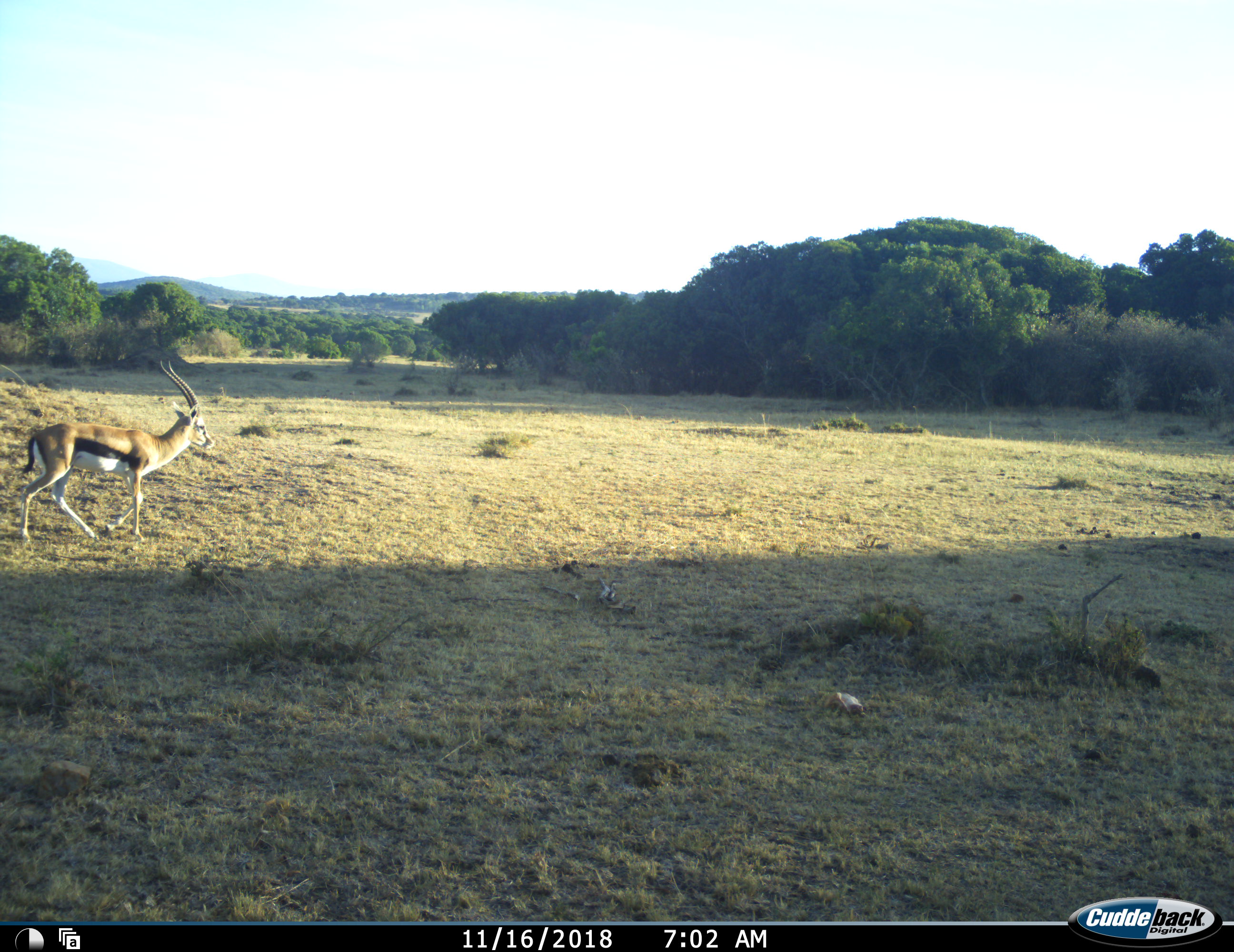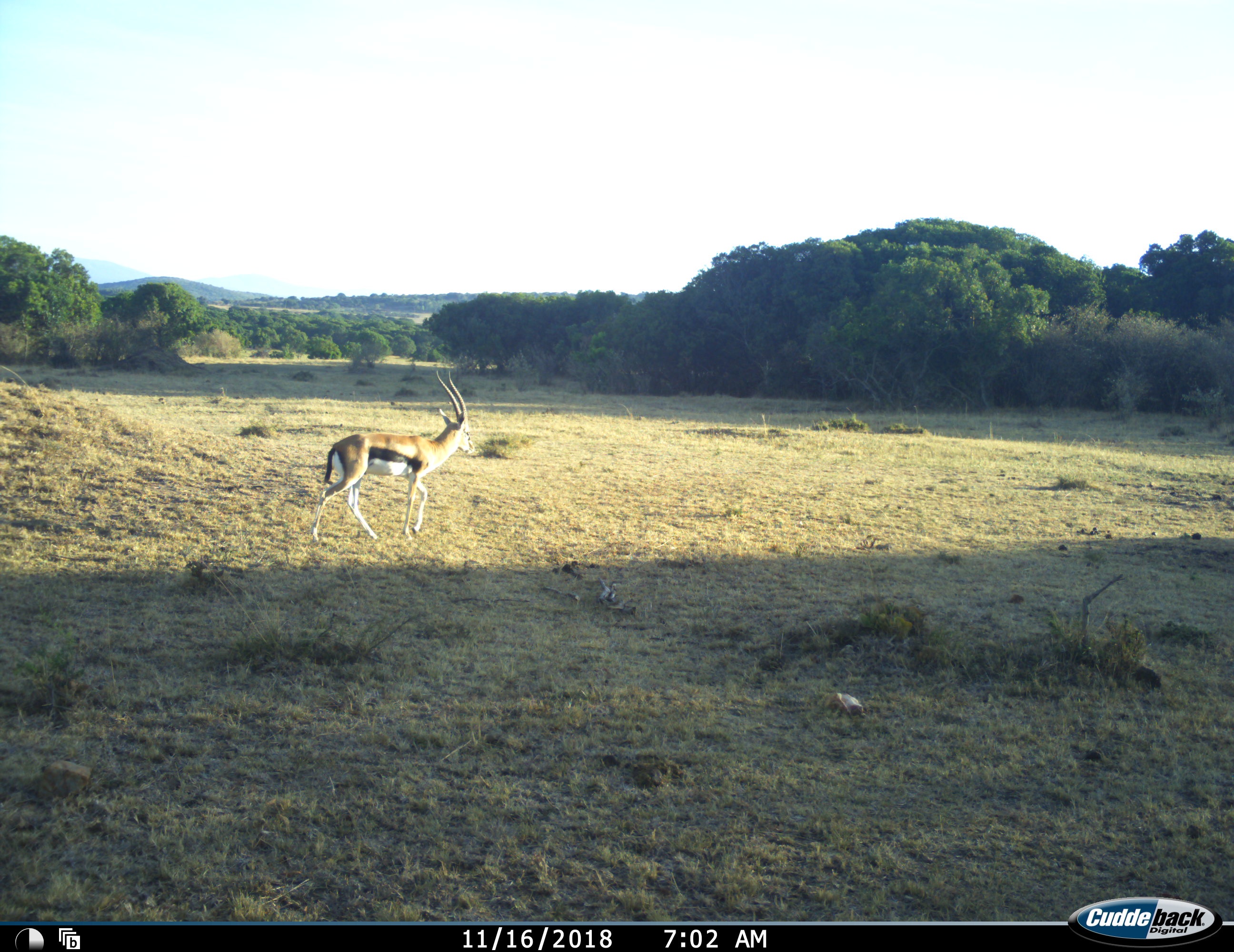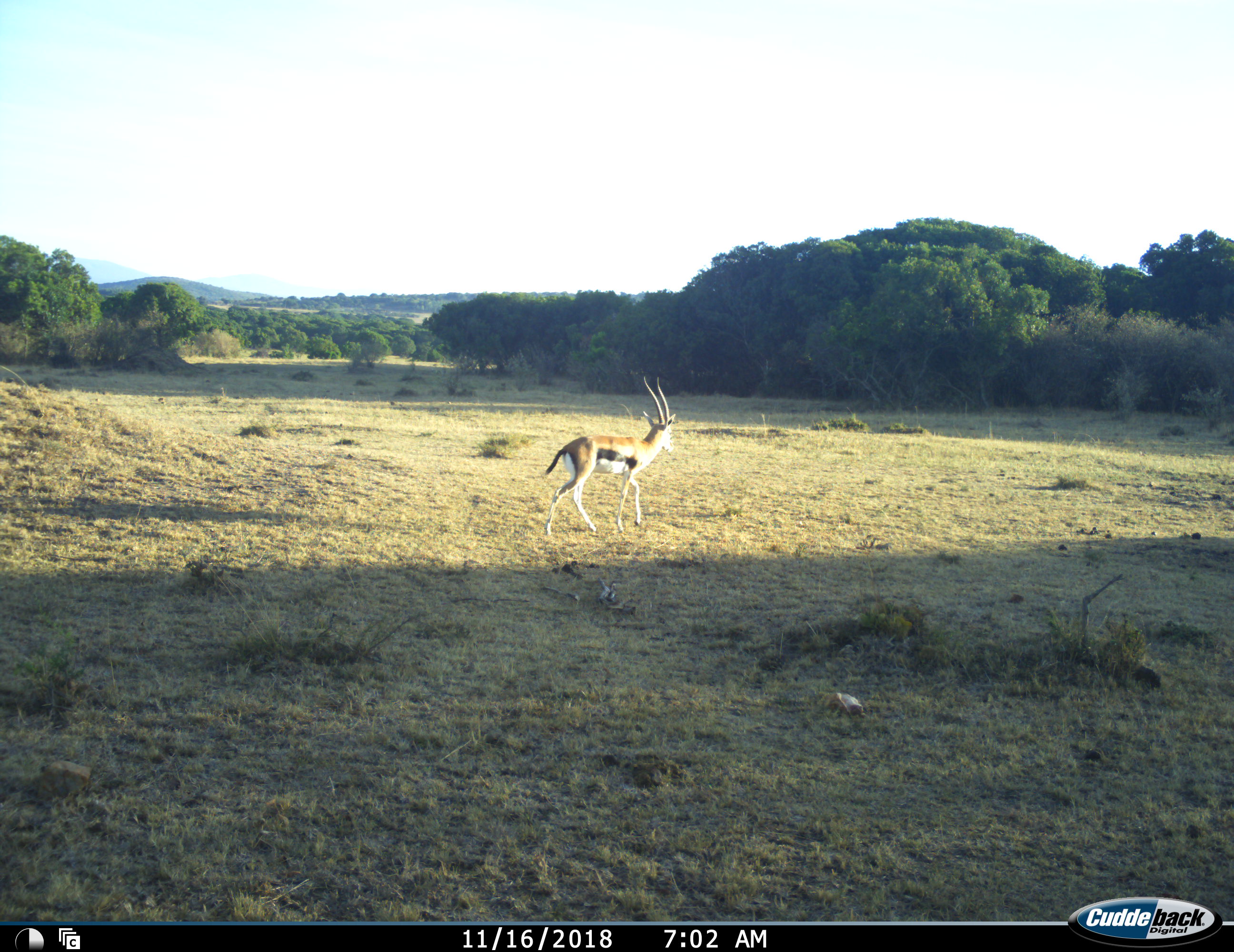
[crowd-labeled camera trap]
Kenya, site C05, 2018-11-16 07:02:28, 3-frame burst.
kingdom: Animalia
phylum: Chordata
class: Mammalia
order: Artiodactyla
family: Bovidae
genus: Eudorcas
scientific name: Eudorcas thomsonii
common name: thomson's gazelle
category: gazellethomsons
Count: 1.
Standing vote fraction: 0%.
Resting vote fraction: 0%.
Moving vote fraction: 100%.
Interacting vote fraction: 0%.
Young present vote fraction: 0%.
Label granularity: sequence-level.